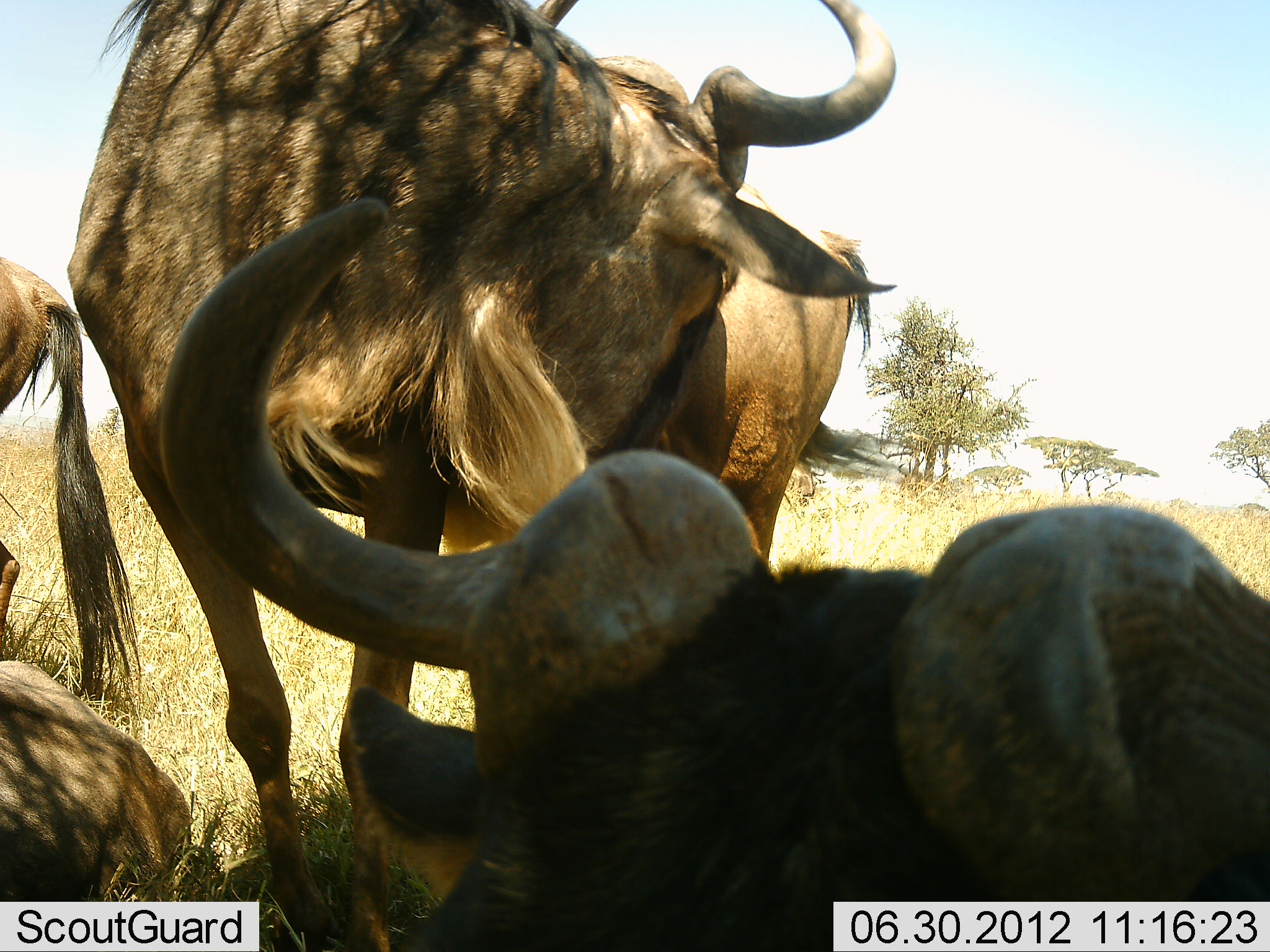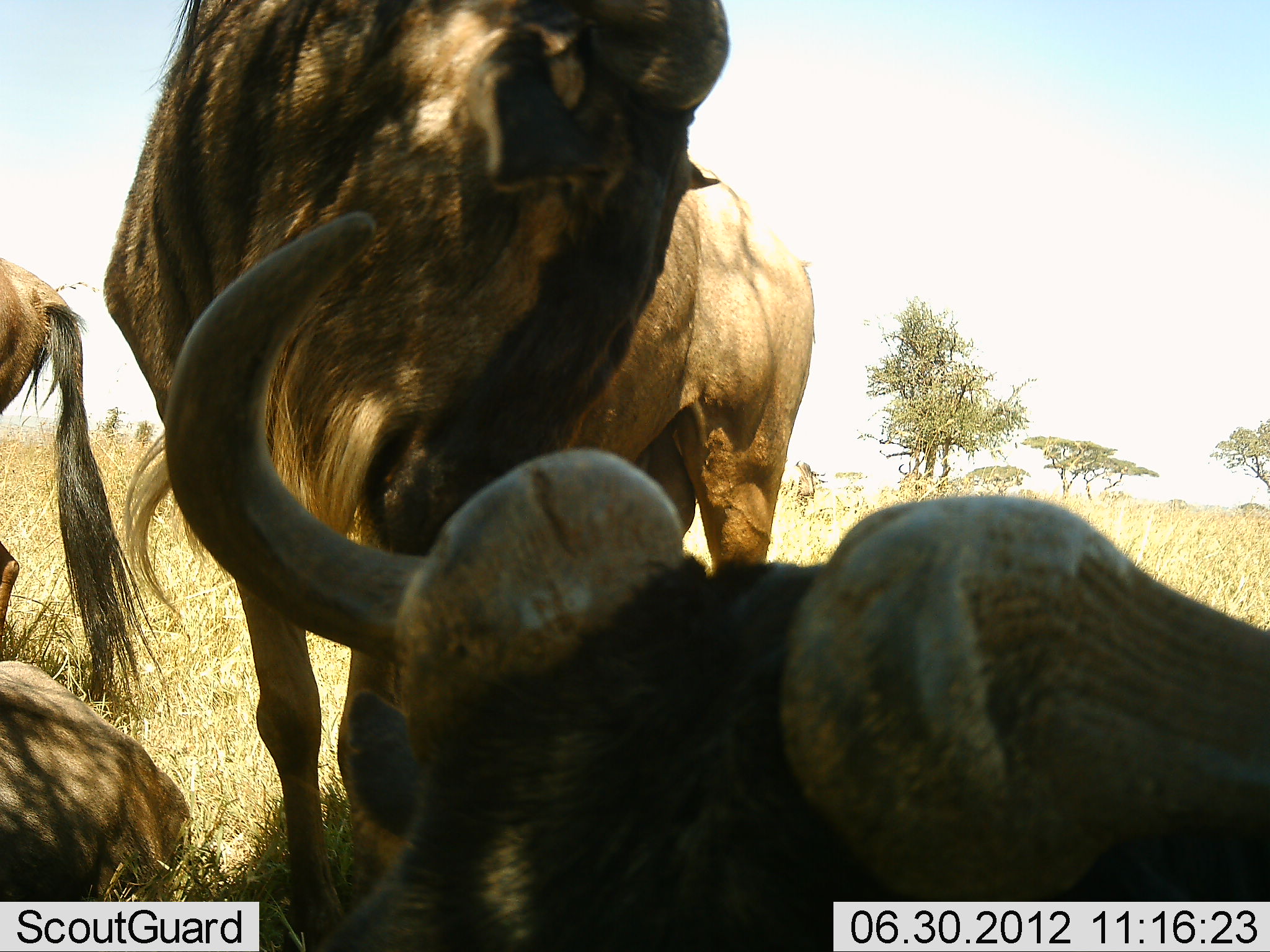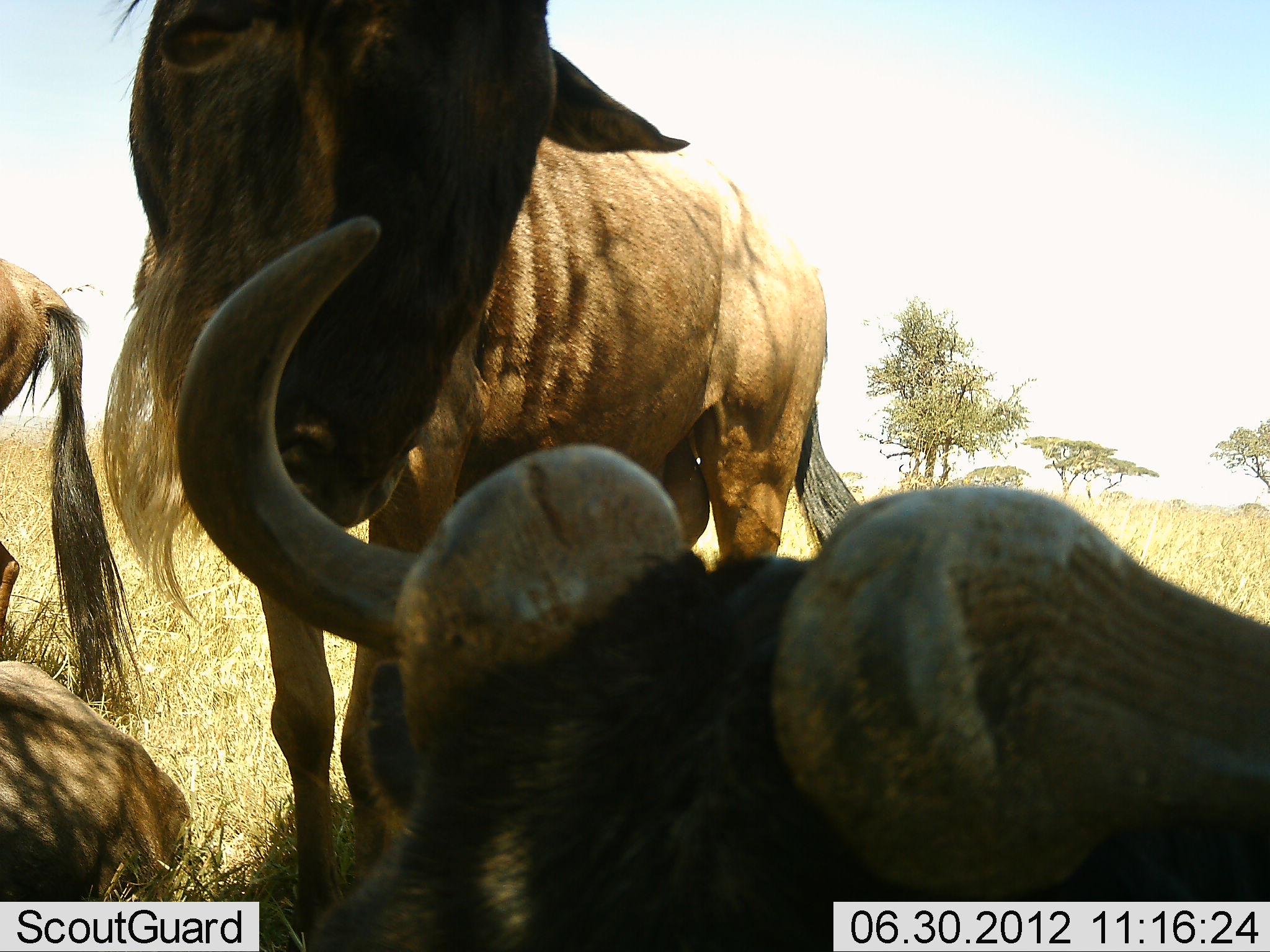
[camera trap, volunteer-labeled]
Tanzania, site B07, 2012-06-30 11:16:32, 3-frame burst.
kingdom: Animalia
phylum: Chordata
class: Mammalia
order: Artiodactyla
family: Bovidae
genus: Connochaetes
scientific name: Connochaetes taurinus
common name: blue wildebeest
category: wildebeest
Wildebeest (blue wildebeest) (Connochaetes taurinus), count 4. Behavior (volunteer vote fractions): standing 80%, resting 90%, moving 0%, interacting 30%. Young present (vote fraction): 0%. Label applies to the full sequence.